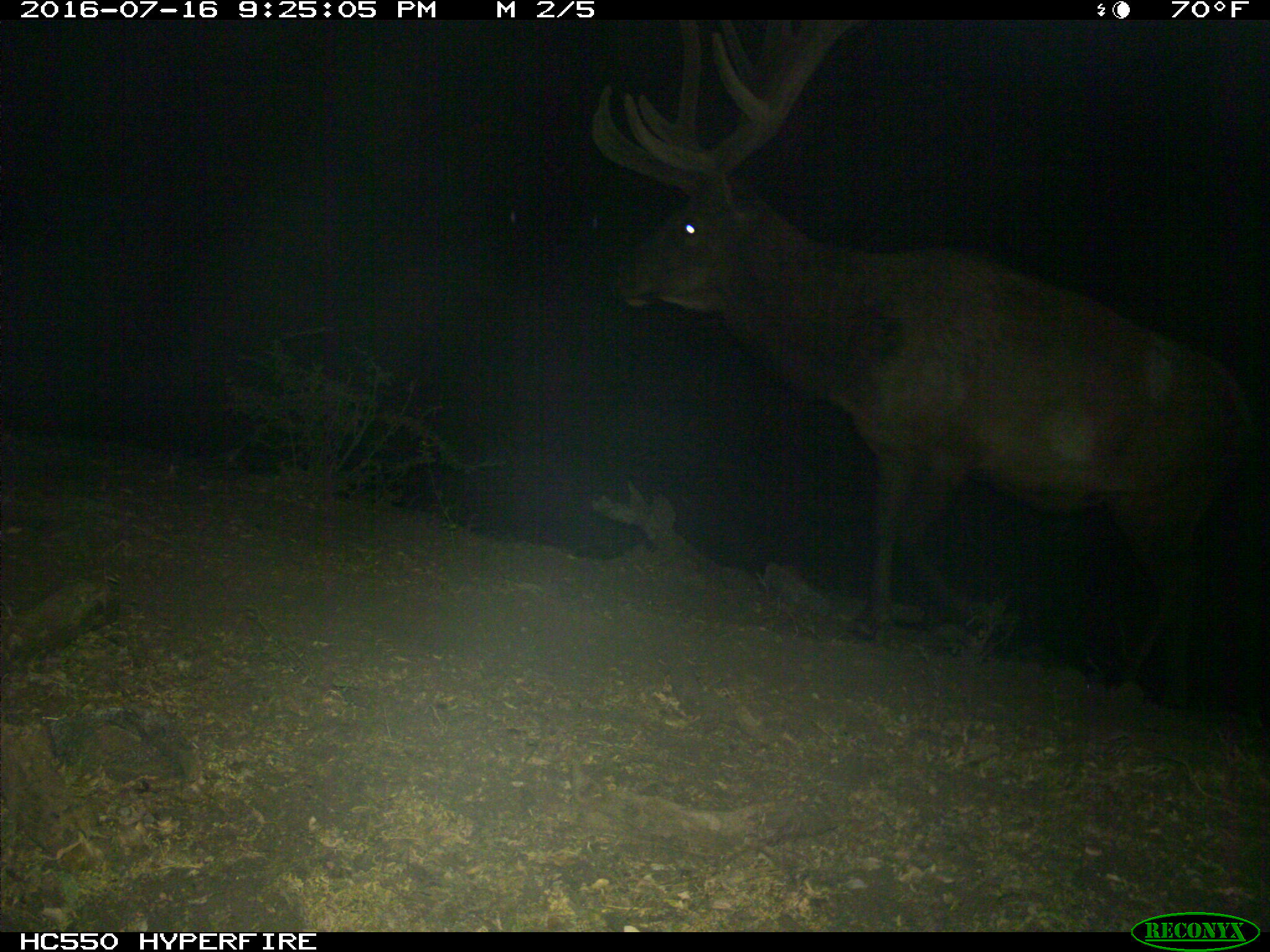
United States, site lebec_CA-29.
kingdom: Animalia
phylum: Chordata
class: Mammalia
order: Artiodactyla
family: Cervidae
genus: Cervus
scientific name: Cervus canadensis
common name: elk